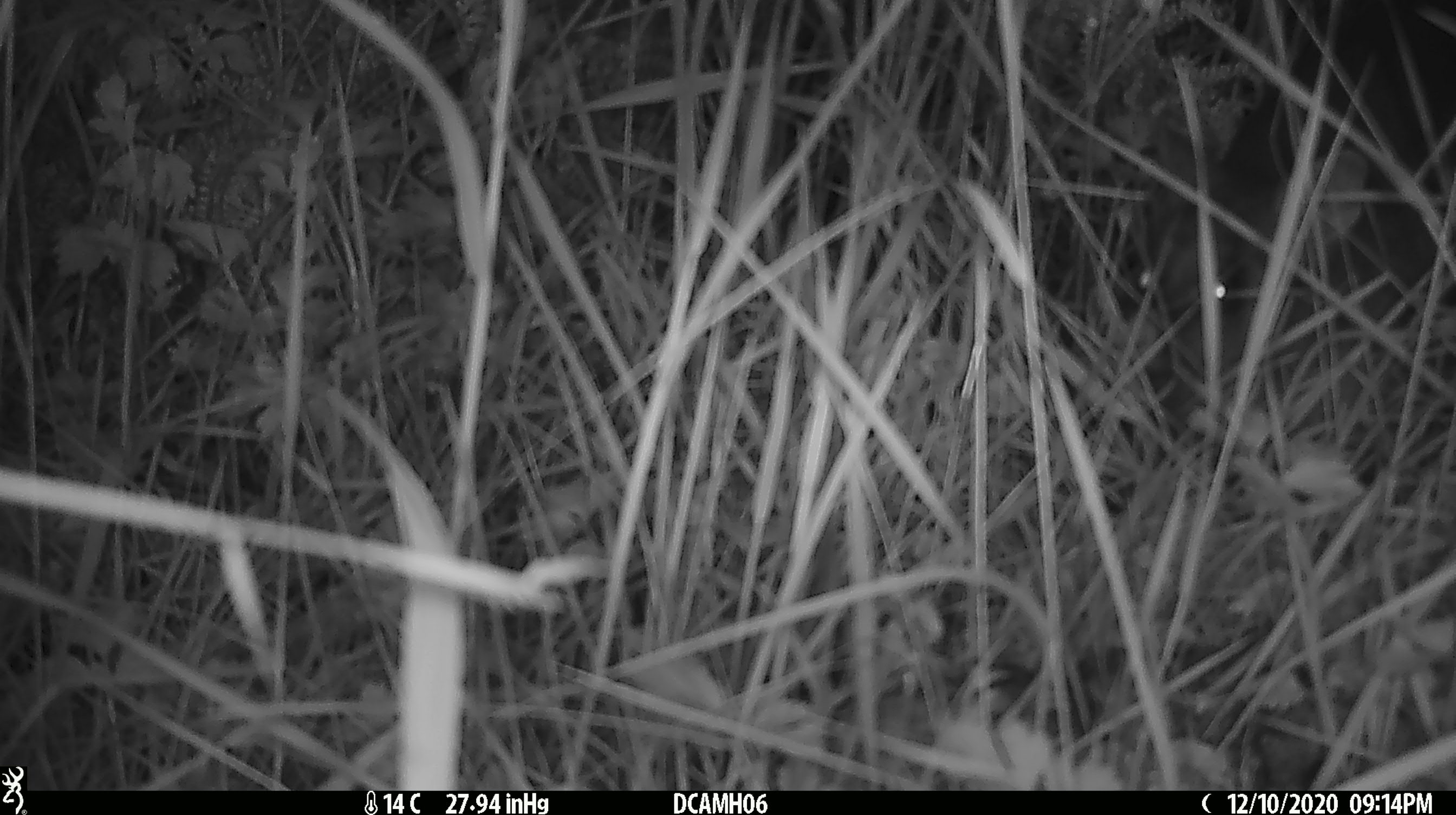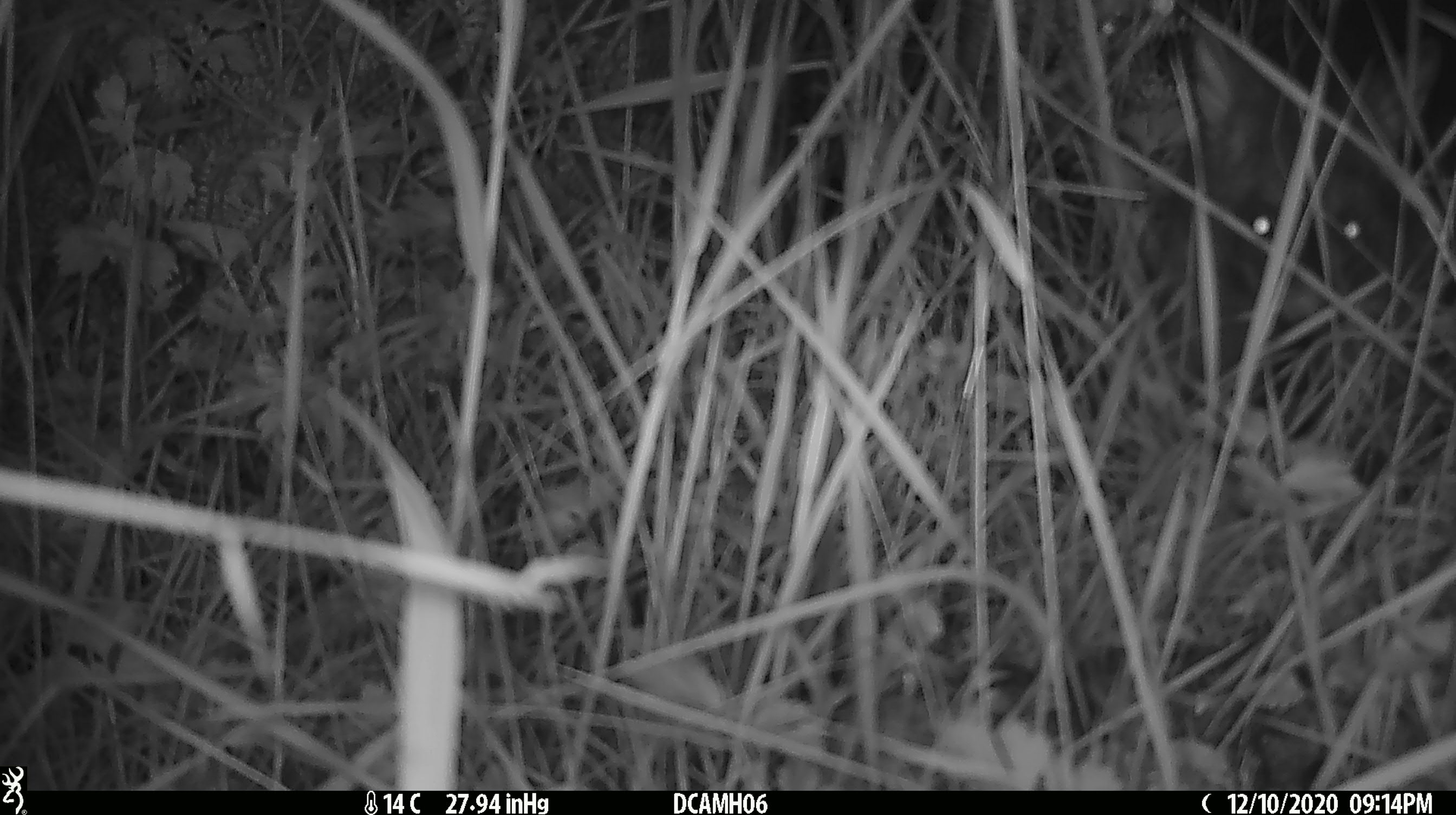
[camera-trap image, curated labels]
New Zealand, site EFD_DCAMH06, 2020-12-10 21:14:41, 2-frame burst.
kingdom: Animalia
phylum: Chordata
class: Mammalia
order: Diprotodontia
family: Phalangeridae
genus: Trichosurus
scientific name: Trichosurus vulpecula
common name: common brushtail possum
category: possum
Possum (common brushtail possum) (Trichosurus vulpecula).